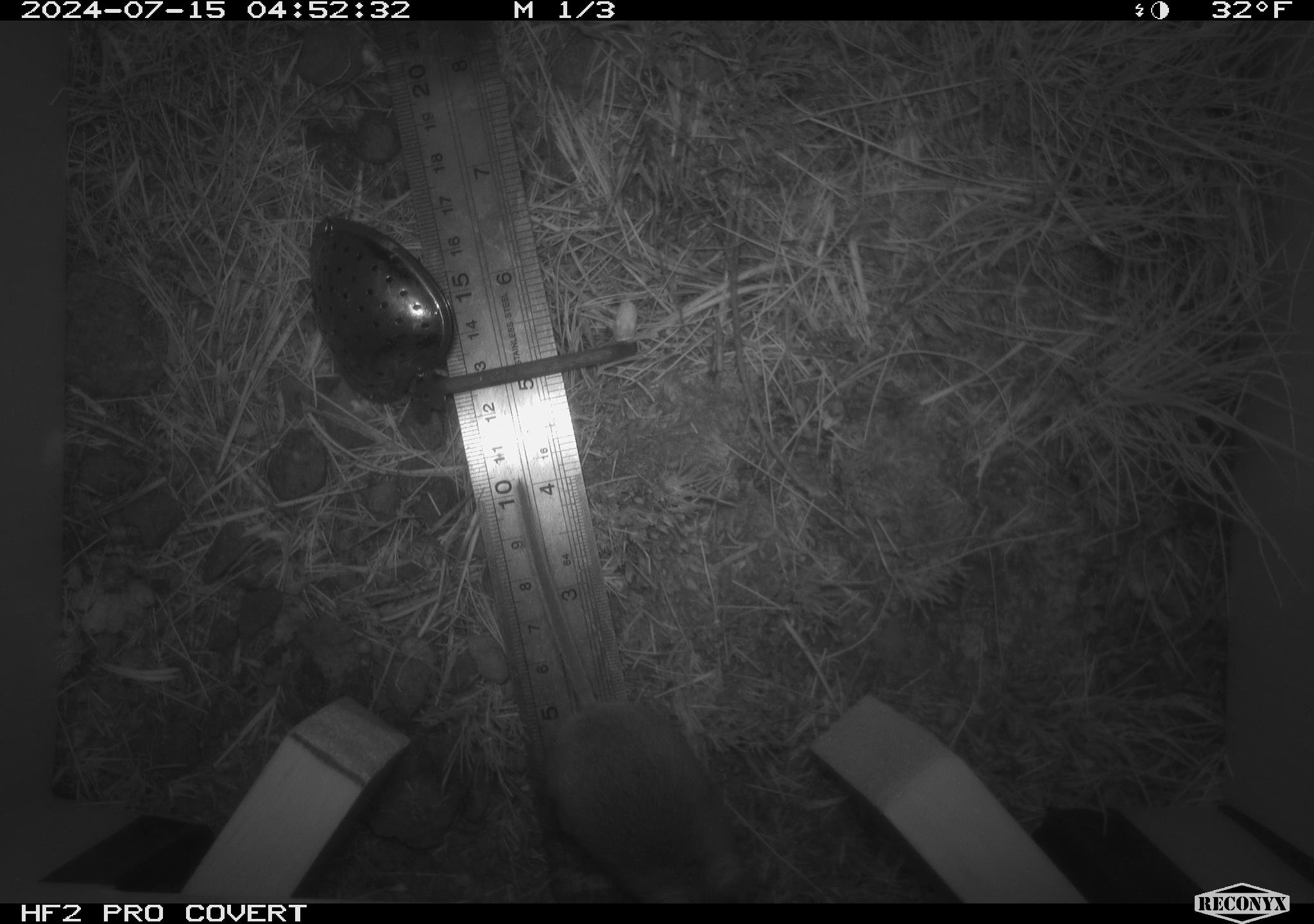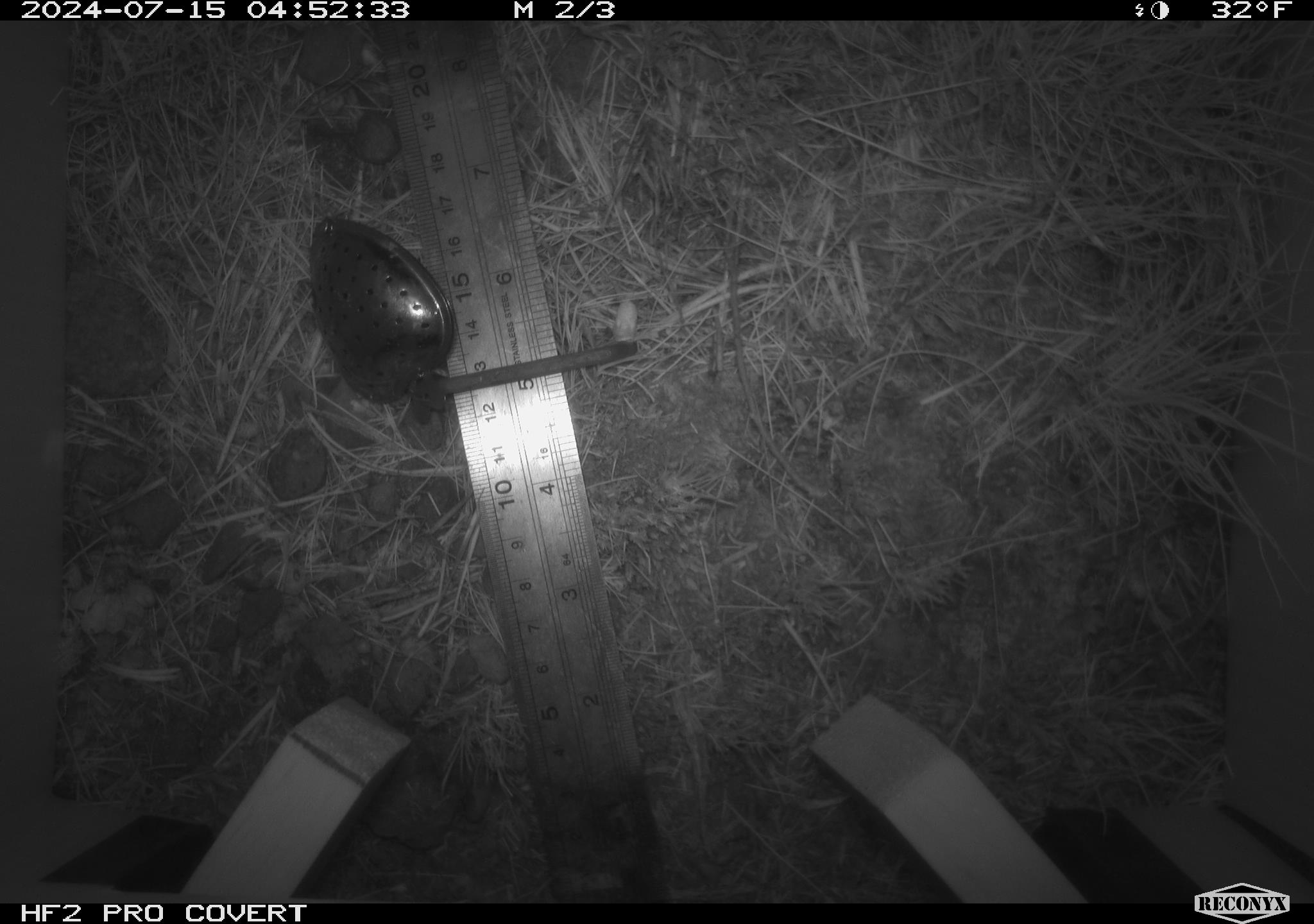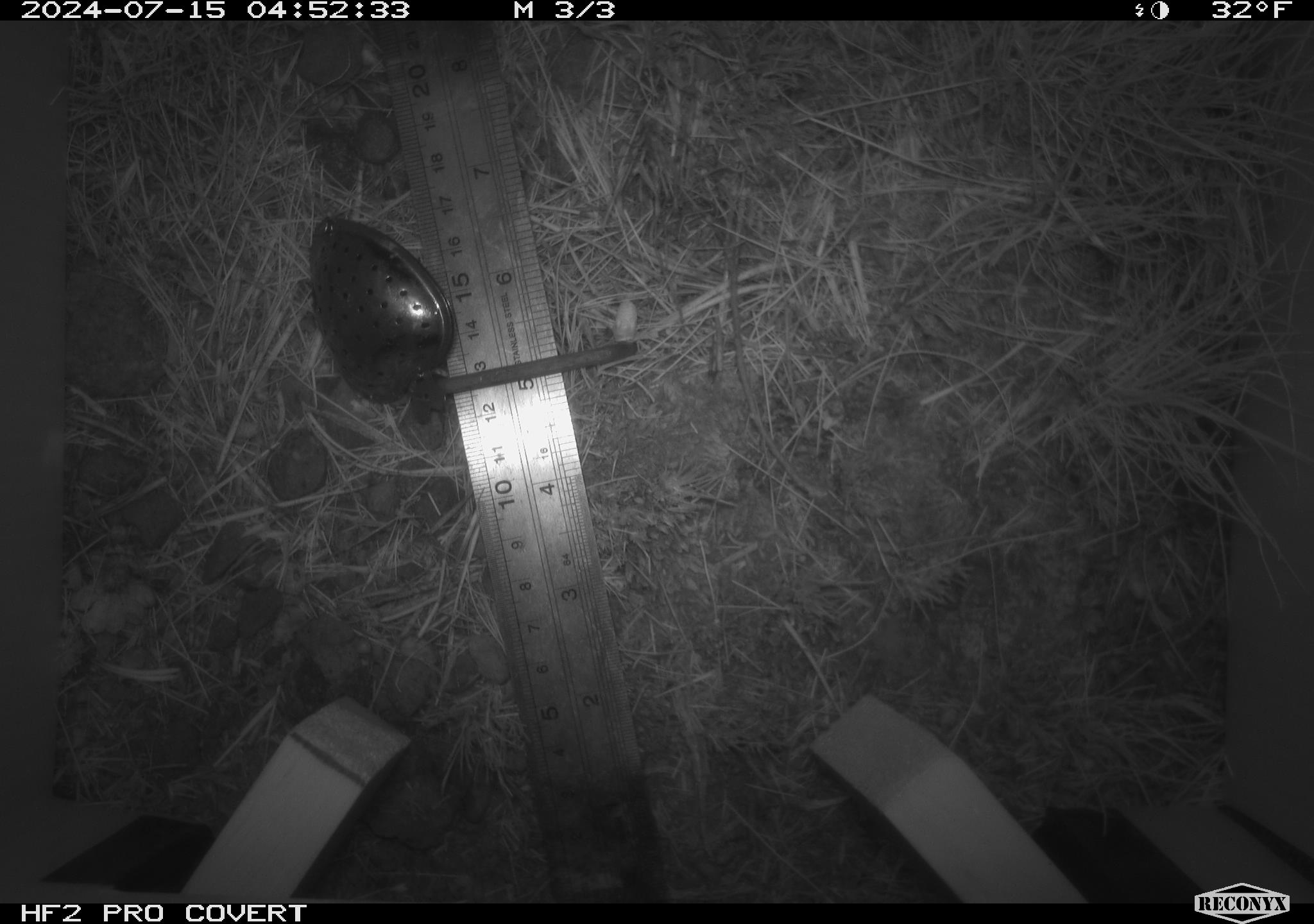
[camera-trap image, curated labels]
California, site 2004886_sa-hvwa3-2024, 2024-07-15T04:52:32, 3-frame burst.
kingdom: Animalia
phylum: Chordata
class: Mammalia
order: Rodentia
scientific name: Rodentia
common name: mouse species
Mouse species (Rodentia).